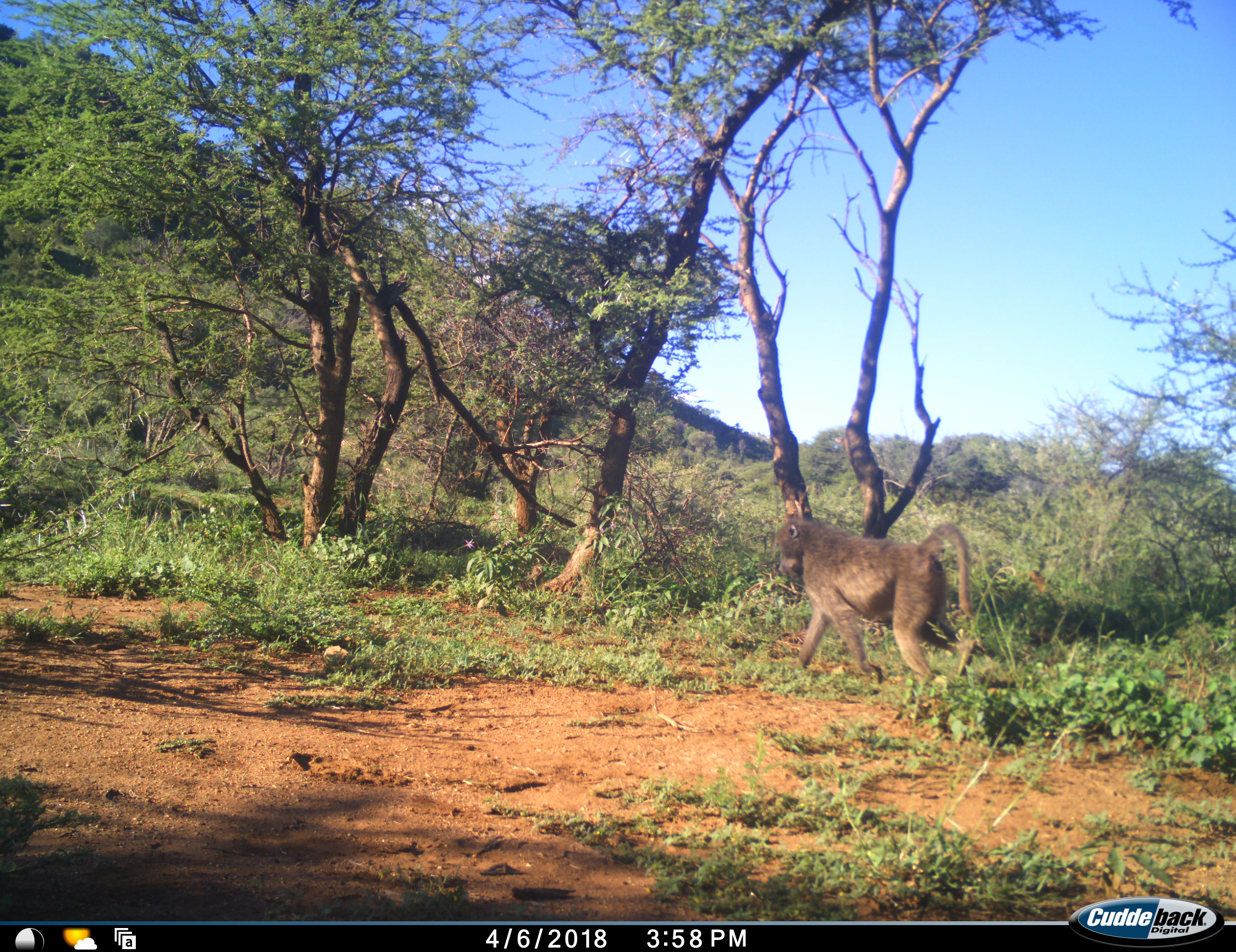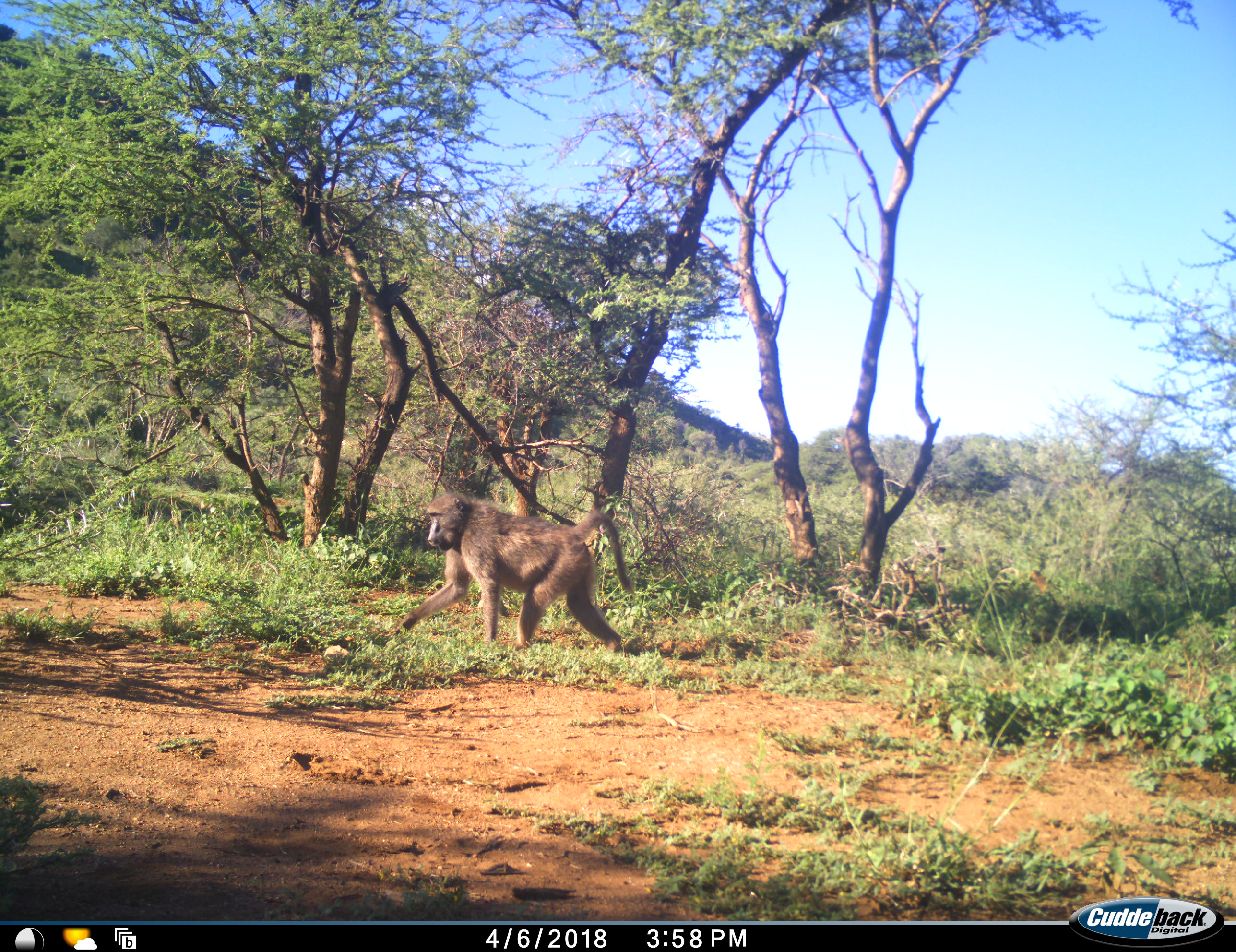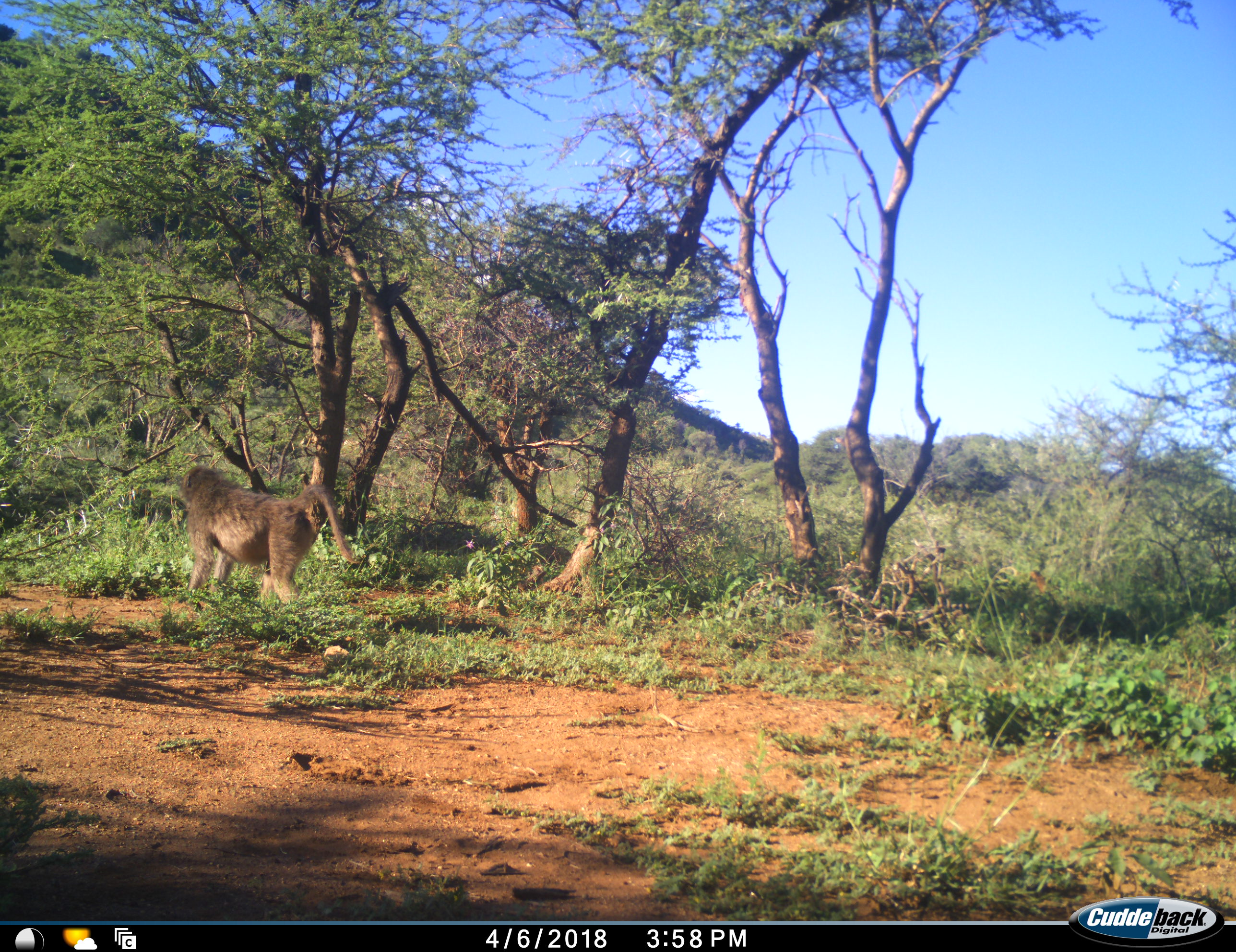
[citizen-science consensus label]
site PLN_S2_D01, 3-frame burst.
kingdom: Animalia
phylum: Chordata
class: Mammalia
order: Primates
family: Cercopithecidae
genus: Papio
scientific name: Papio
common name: baboon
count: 1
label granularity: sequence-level